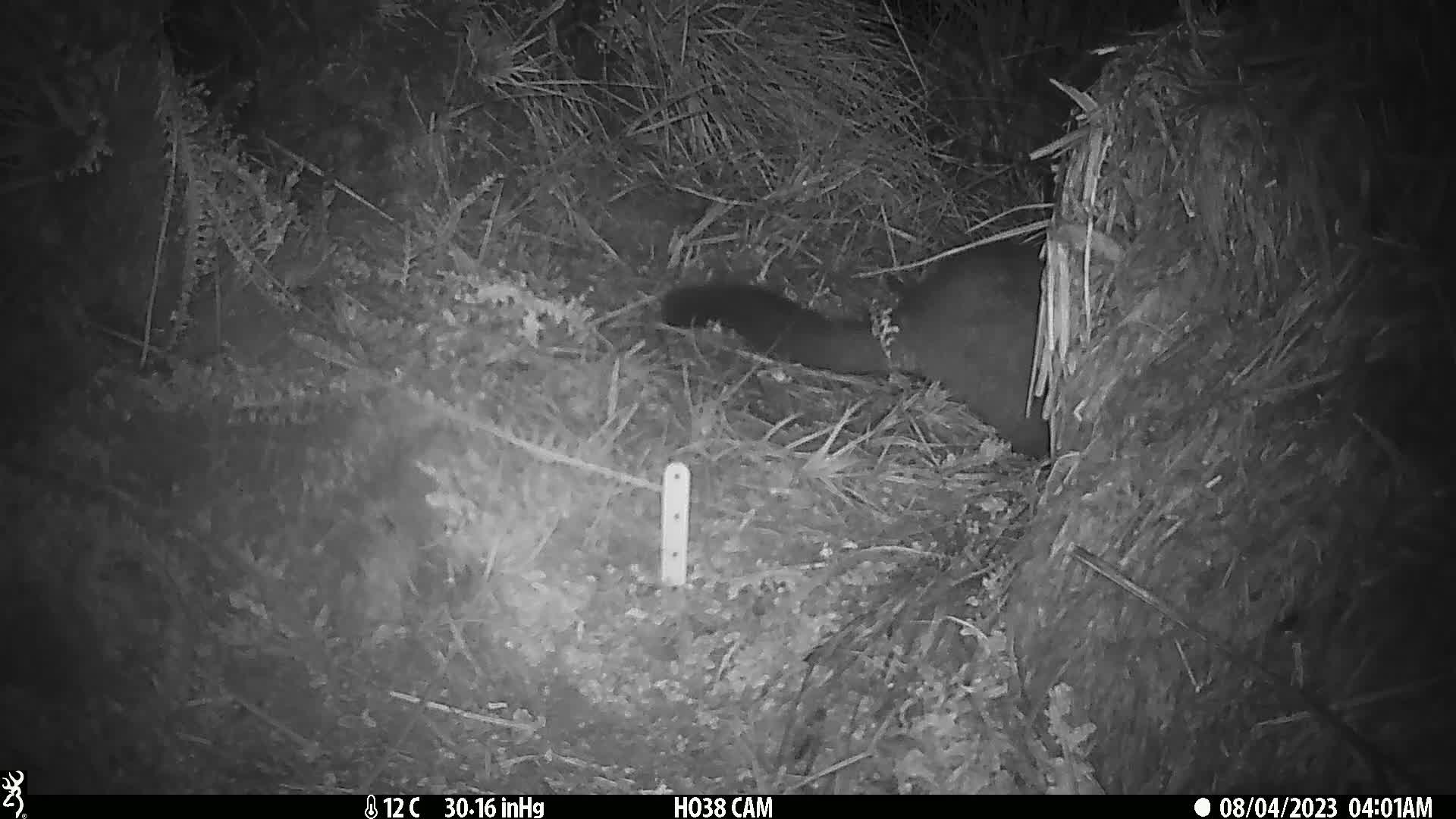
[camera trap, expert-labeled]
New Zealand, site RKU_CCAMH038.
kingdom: Animalia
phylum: Chordata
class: Mammalia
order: Diprotodontia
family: Phalangeridae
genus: Trichosurus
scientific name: Trichosurus vulpecula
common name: common brushtail possum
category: possum